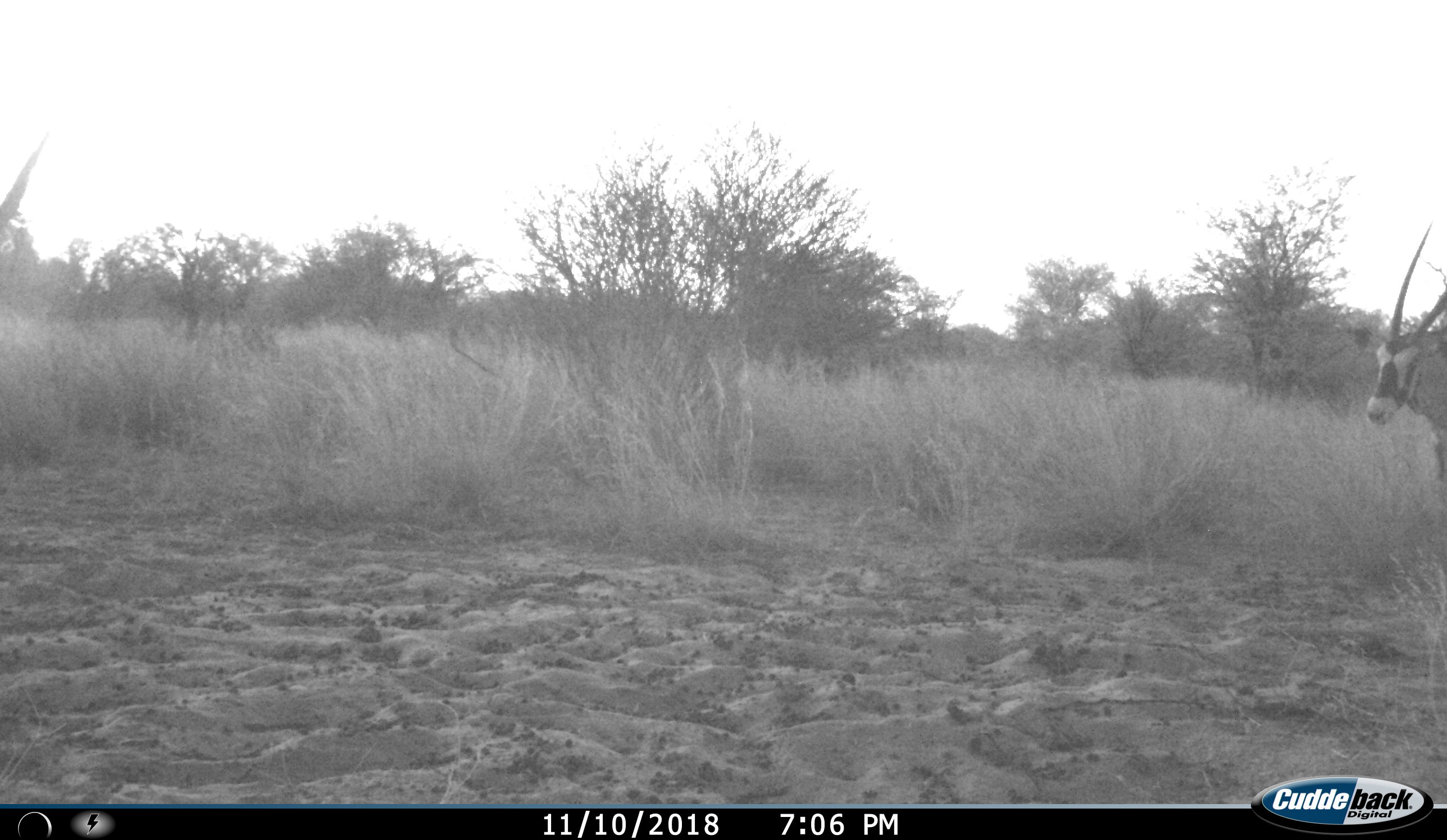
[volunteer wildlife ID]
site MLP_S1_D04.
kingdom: Animalia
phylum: Chordata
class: Mammalia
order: Artiodactyla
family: Bovidae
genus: Oryx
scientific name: Oryx gazella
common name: gemsbok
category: oryx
Oryx (gemsbok) (Oryx gazella), count 1. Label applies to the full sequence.